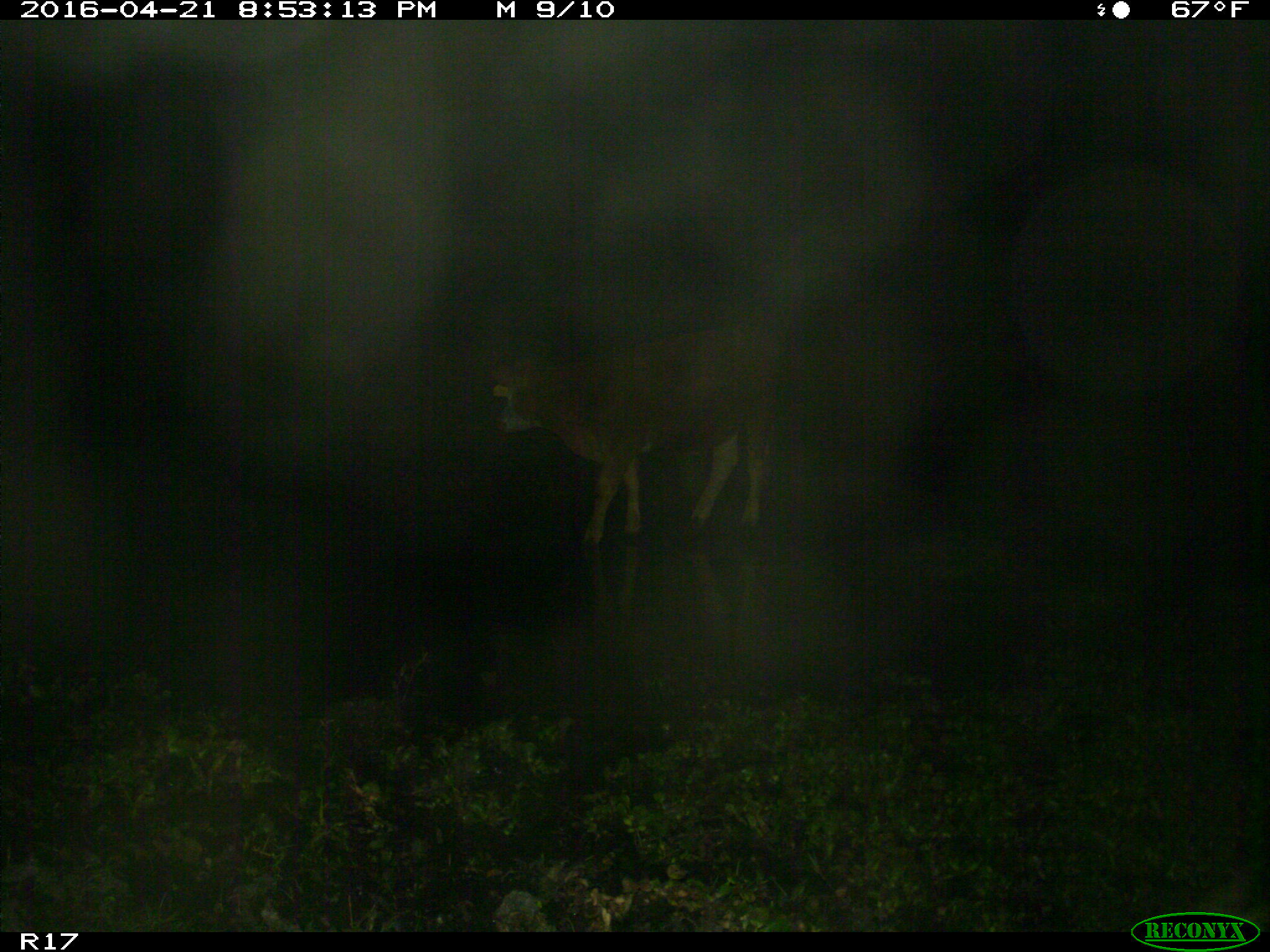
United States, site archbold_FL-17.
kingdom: Animalia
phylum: Chordata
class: Mammalia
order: Artiodactyla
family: Bovidae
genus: Bos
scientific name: Bos taurus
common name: domestic cow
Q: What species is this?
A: Bos taurus (domestic cow).